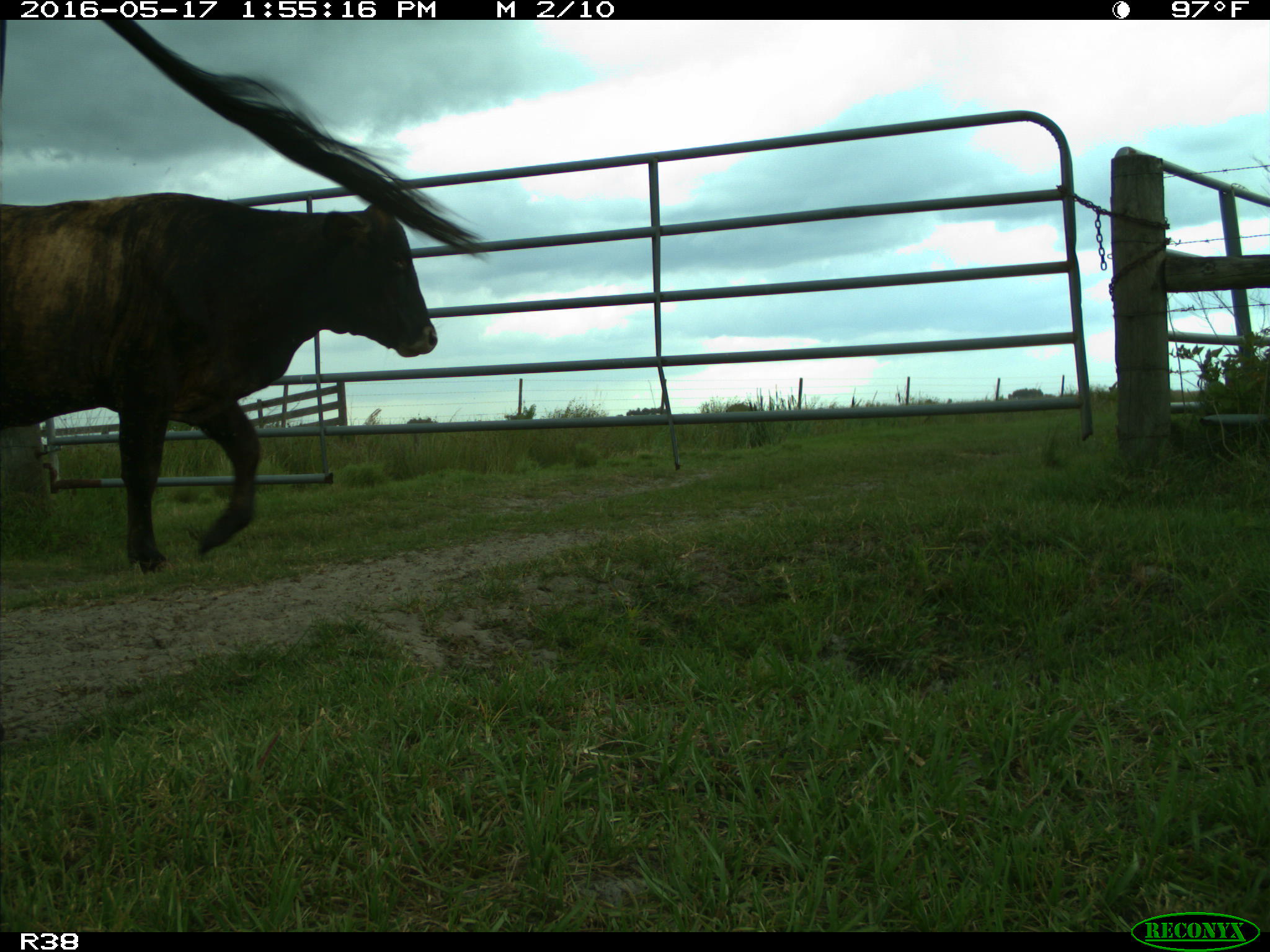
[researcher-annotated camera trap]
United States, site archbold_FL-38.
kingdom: Animalia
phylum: Chordata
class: Mammalia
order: Artiodactyla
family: Bovidae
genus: Bos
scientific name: Bos taurus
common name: domestic cow